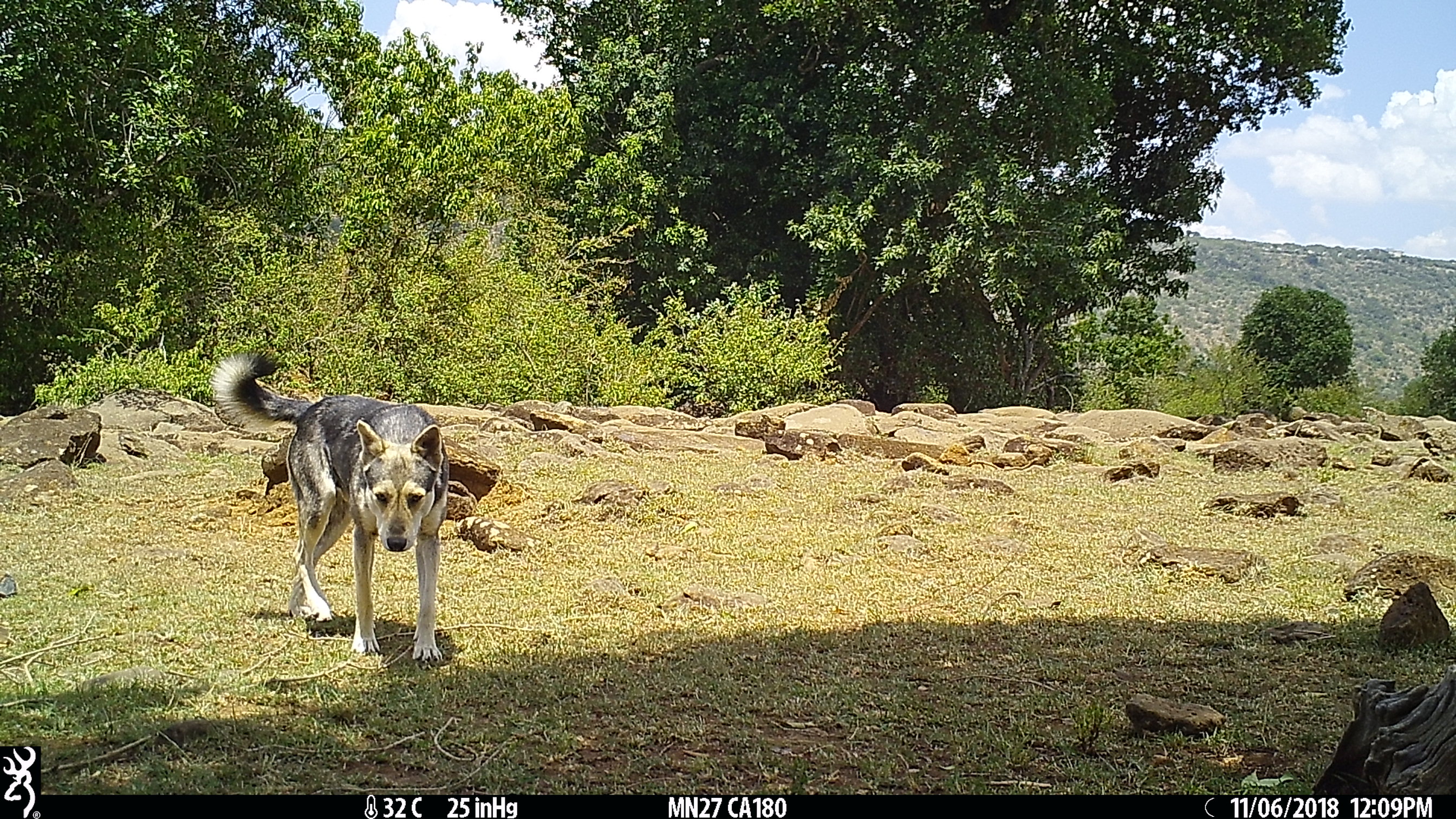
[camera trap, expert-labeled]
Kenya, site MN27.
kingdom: Animalia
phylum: Chordata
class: Mammalia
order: Carnivora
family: Canidae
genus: Canis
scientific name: Canis familiaris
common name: domestic dog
Domestic dog (Canis familiaris).